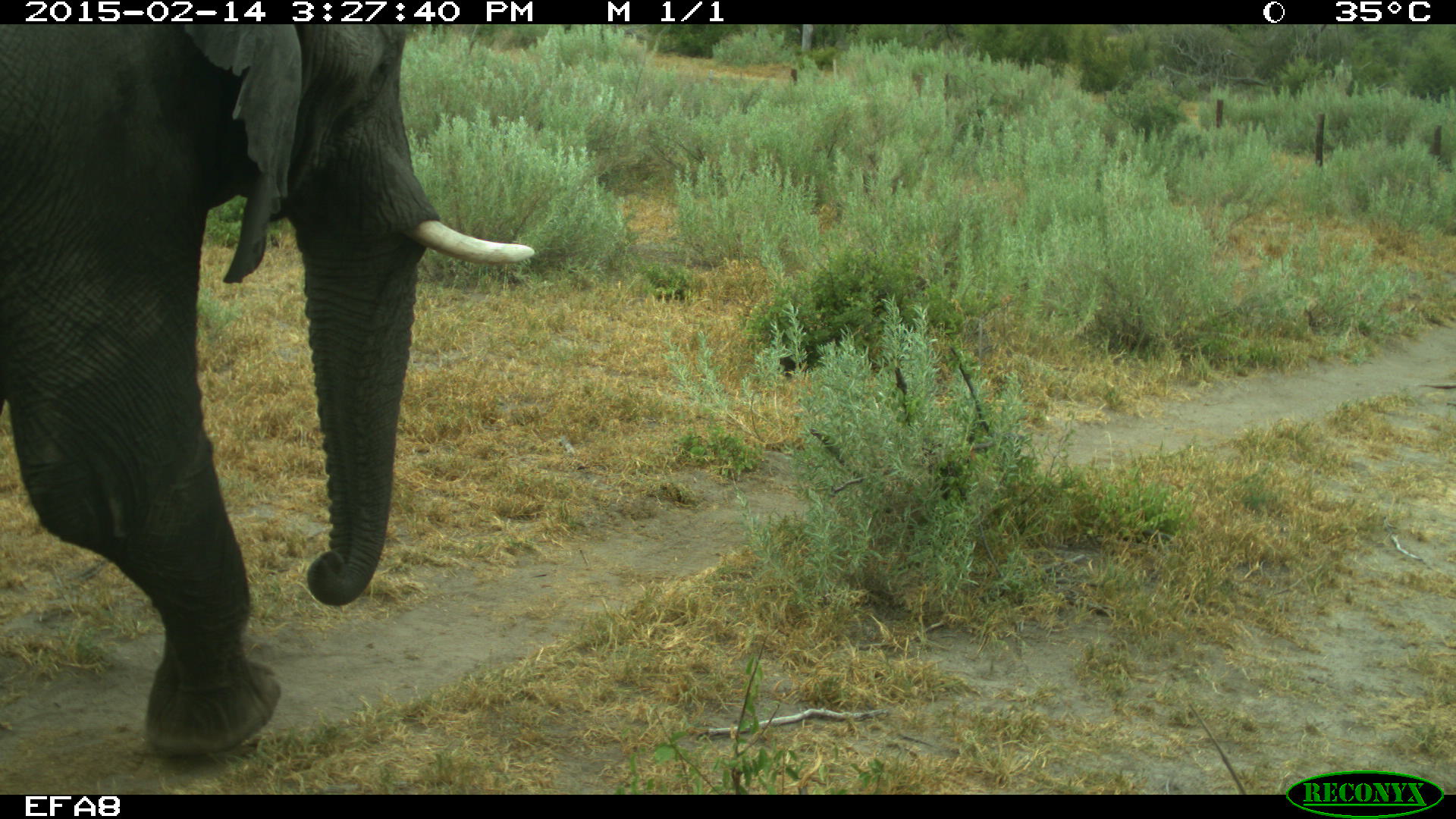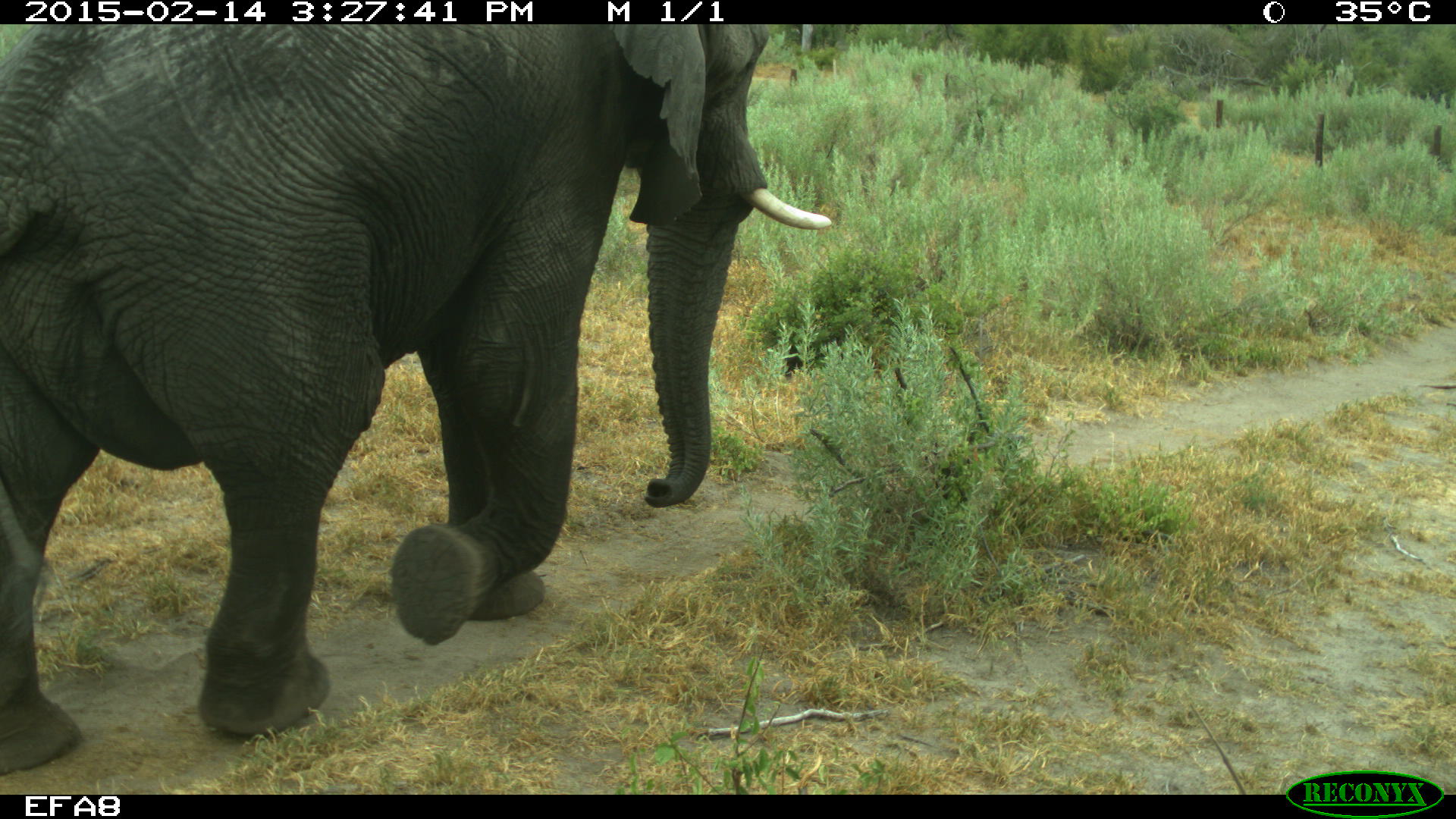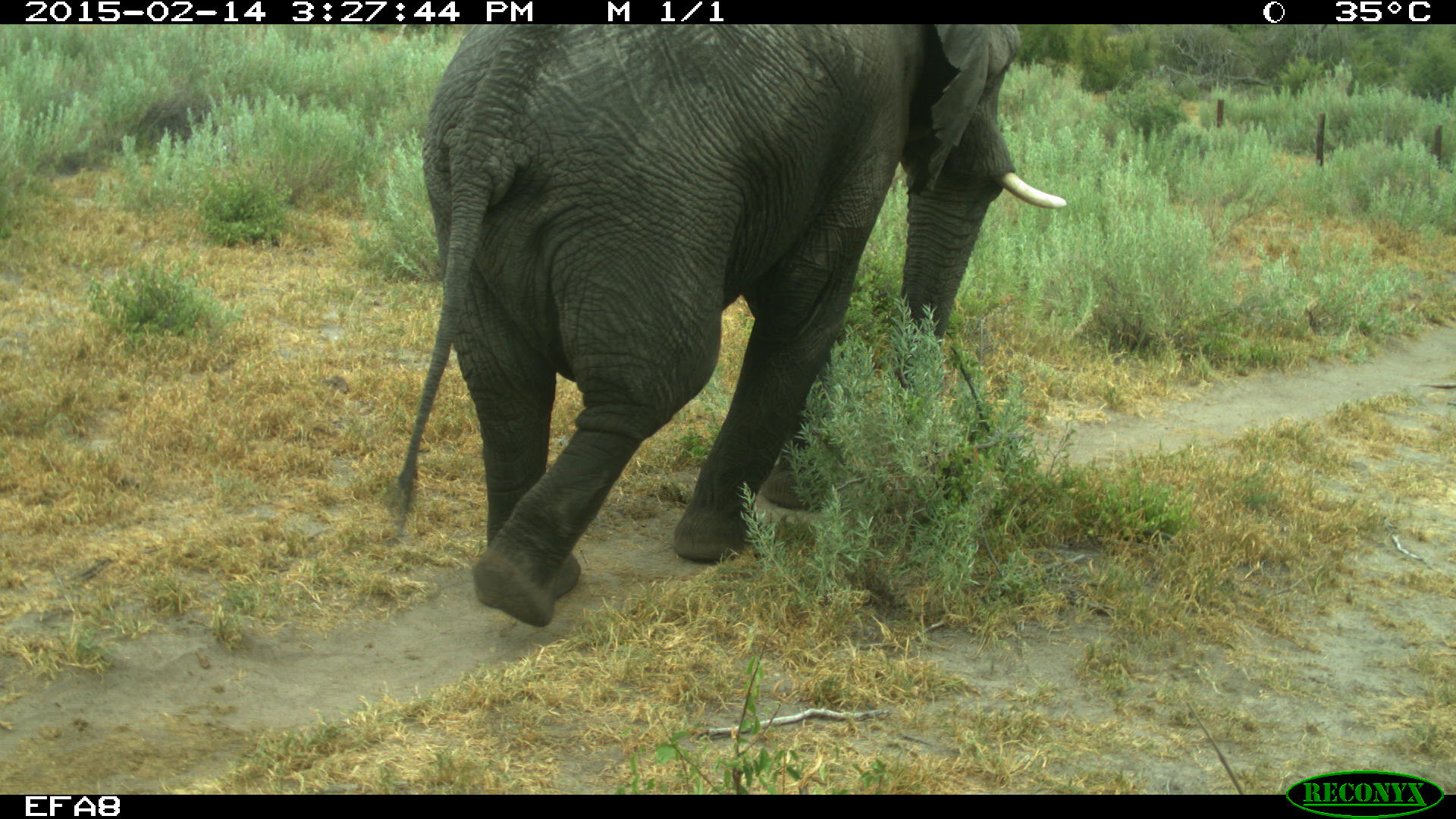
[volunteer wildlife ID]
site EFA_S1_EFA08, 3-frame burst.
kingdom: Animalia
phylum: Chordata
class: Mammalia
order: Proboscidea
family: Elephantidae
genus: Loxodonta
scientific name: Loxodonta africana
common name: african bush elephant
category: elephant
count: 1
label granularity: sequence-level